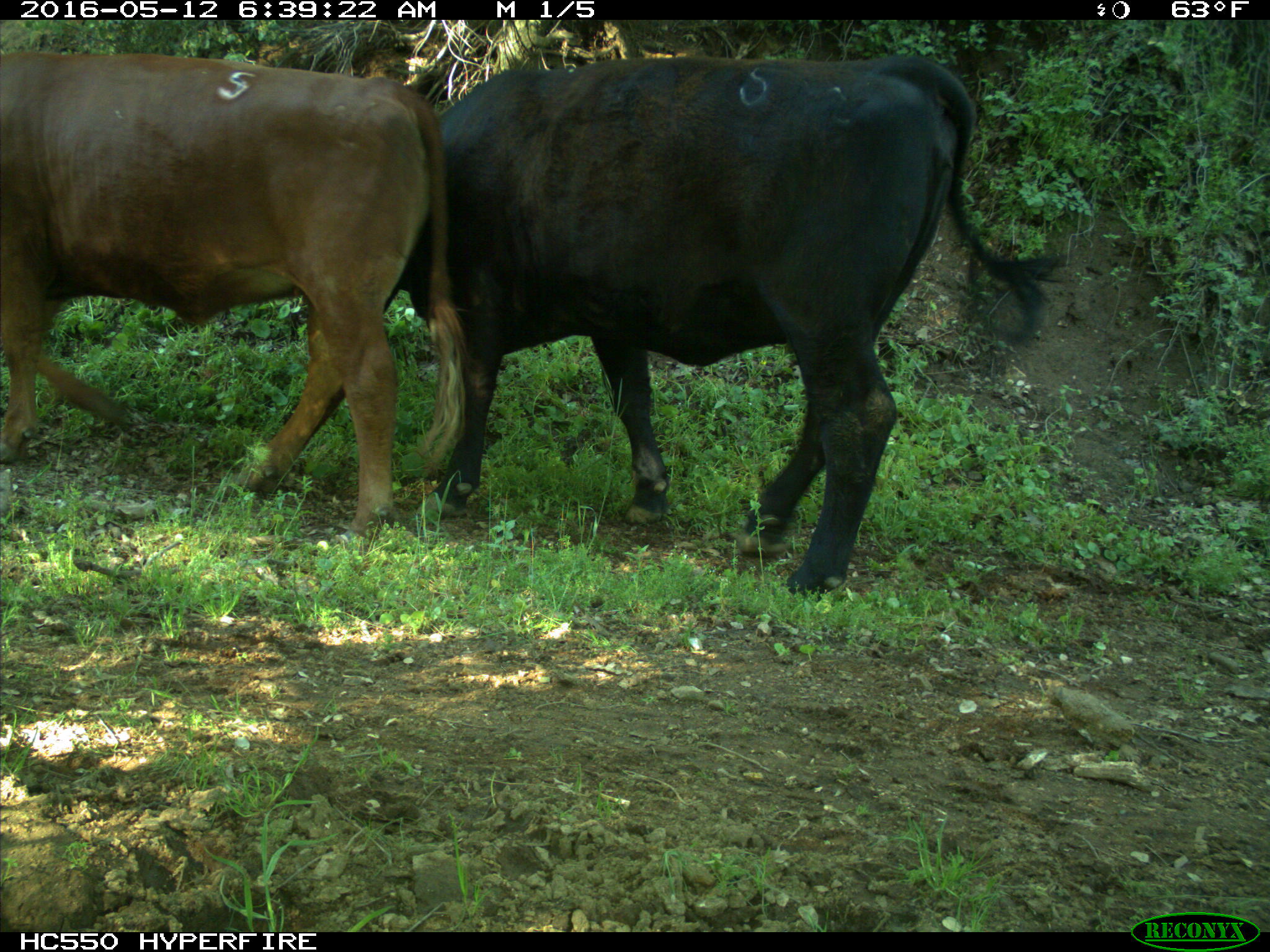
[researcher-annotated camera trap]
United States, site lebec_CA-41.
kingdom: Animalia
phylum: Chordata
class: Mammalia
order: Artiodactyla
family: Bovidae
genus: Bos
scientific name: Bos taurus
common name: domestic cow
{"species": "Bos taurus (domestic cow)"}